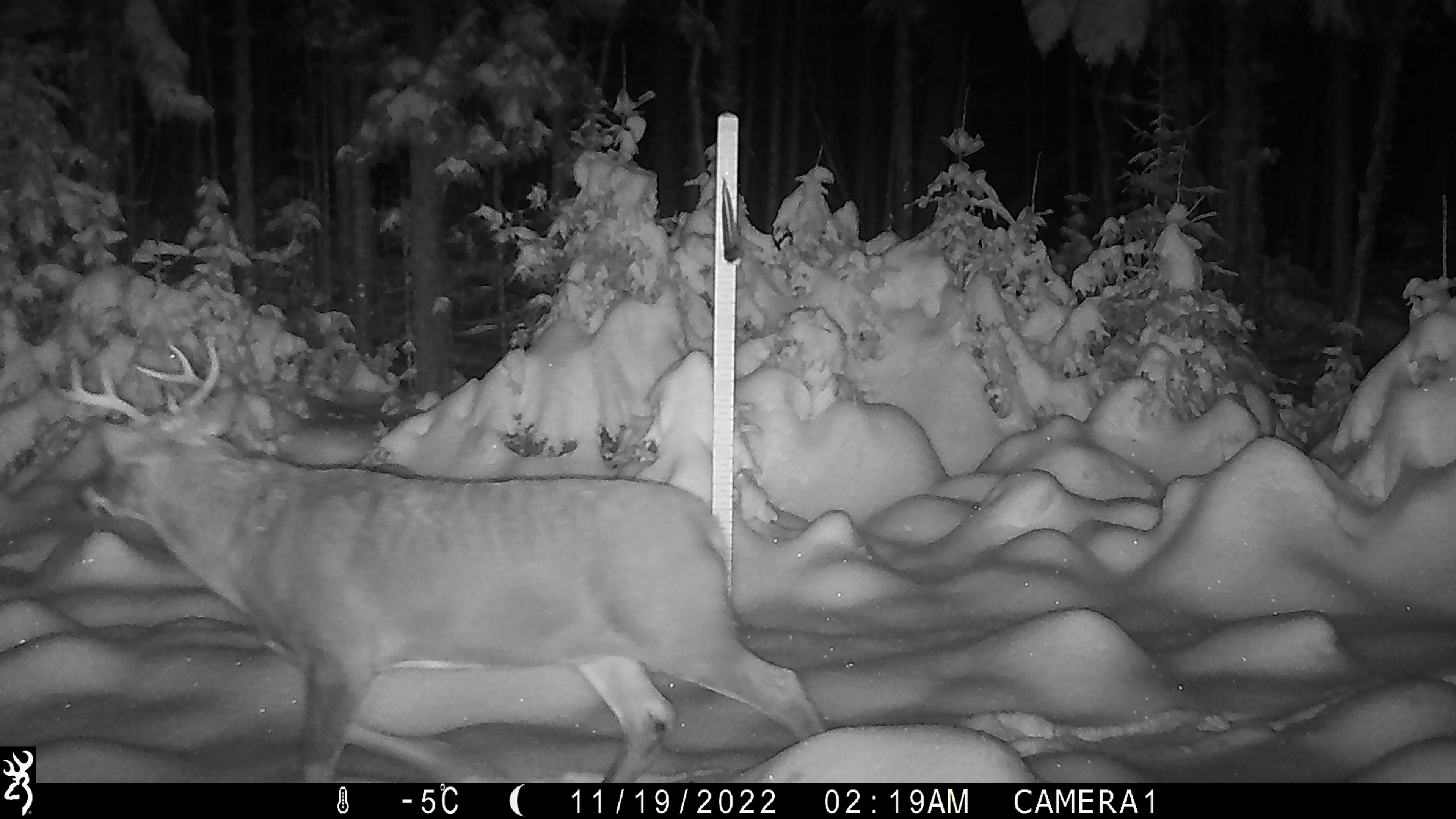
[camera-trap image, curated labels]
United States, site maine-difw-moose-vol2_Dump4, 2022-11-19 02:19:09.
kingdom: Animalia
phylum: Chordata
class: Mammalia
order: Artiodactyla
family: Cervidae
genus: Odocoileus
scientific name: Odocoileus virginianus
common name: white-tailed deer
White-tailed deer (Odocoileus virginianus).